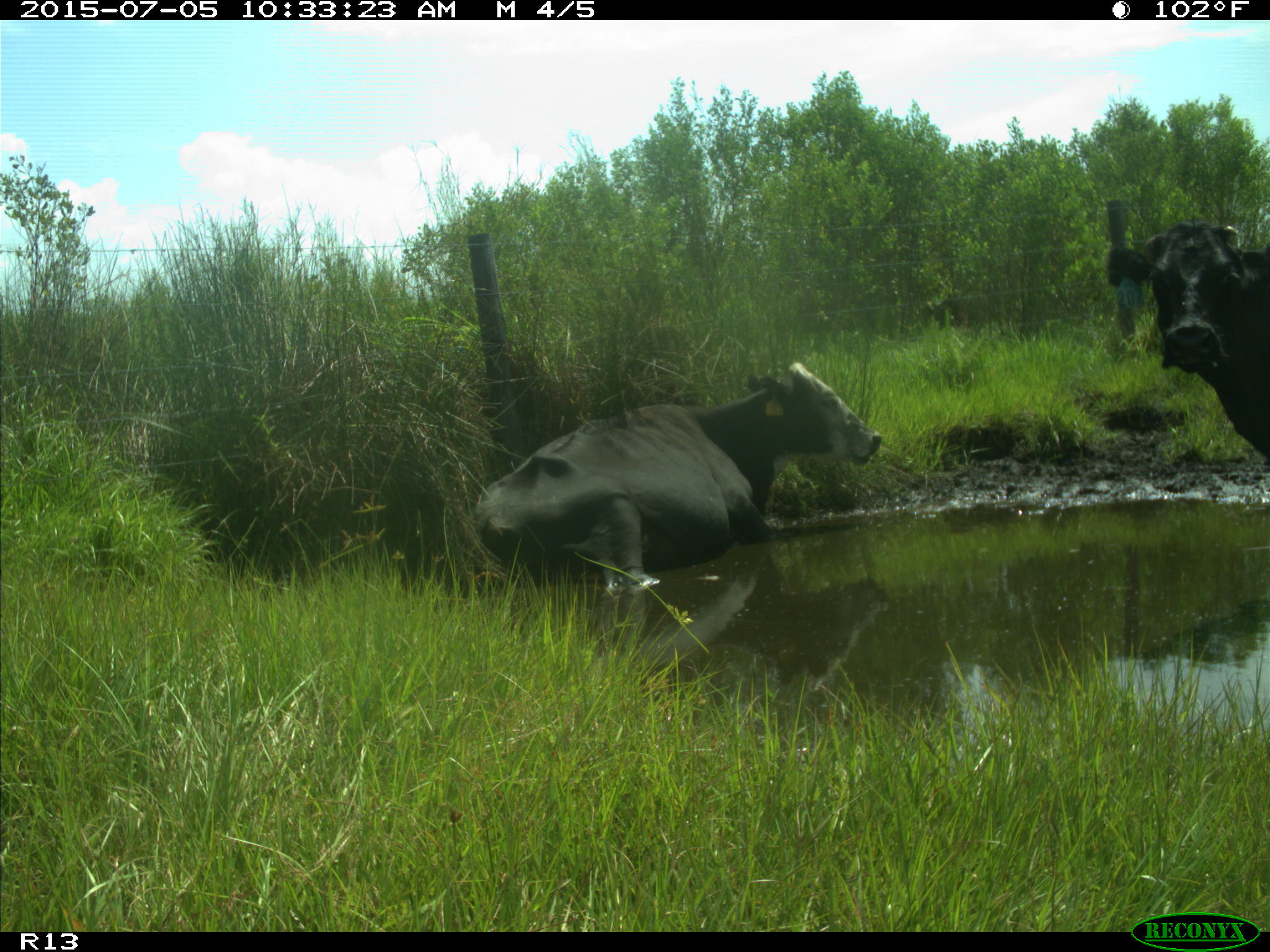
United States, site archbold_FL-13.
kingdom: Animalia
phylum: Chordata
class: Mammalia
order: Artiodactyla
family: Bovidae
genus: Bos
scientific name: Bos taurus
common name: domestic cow